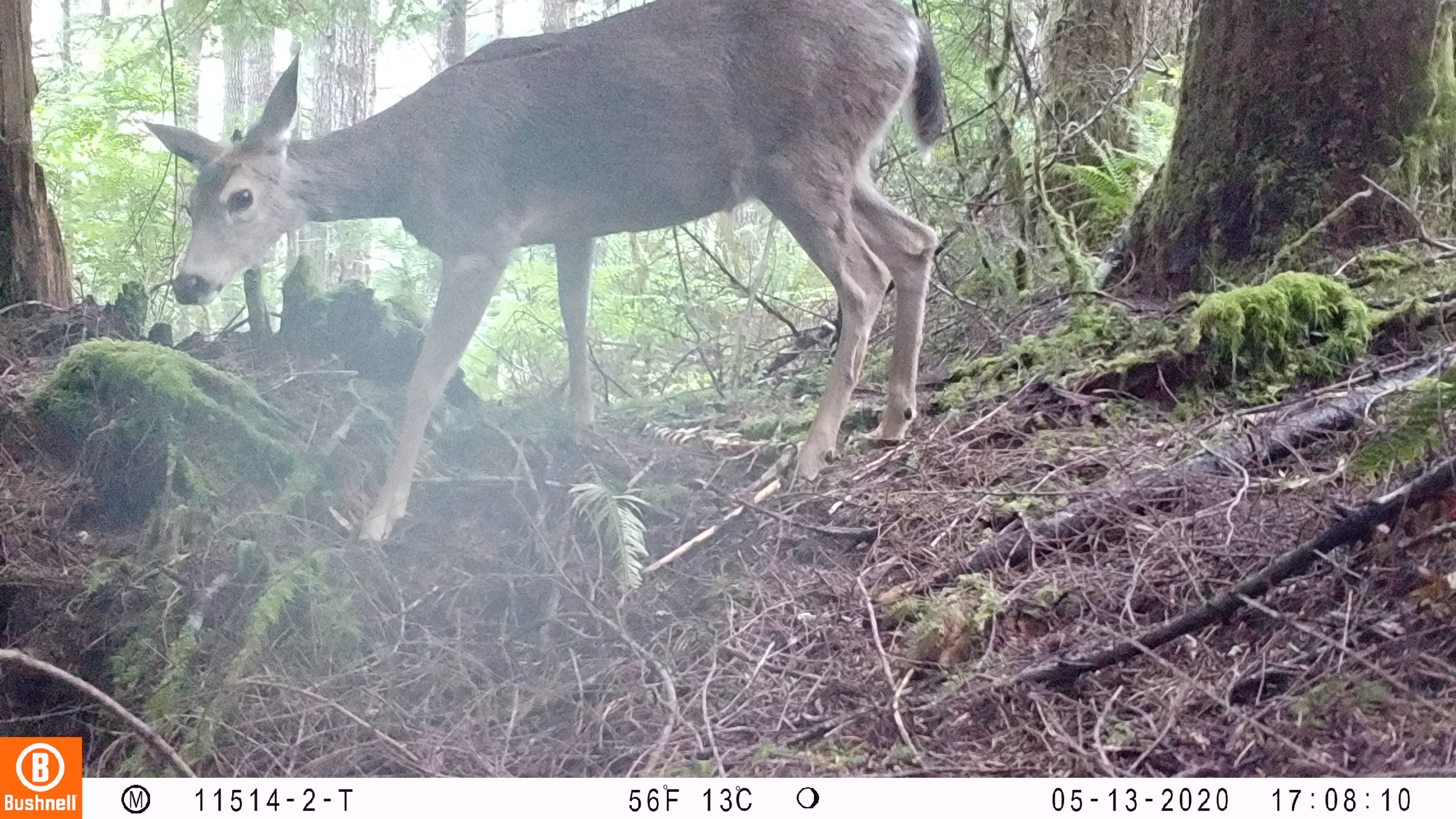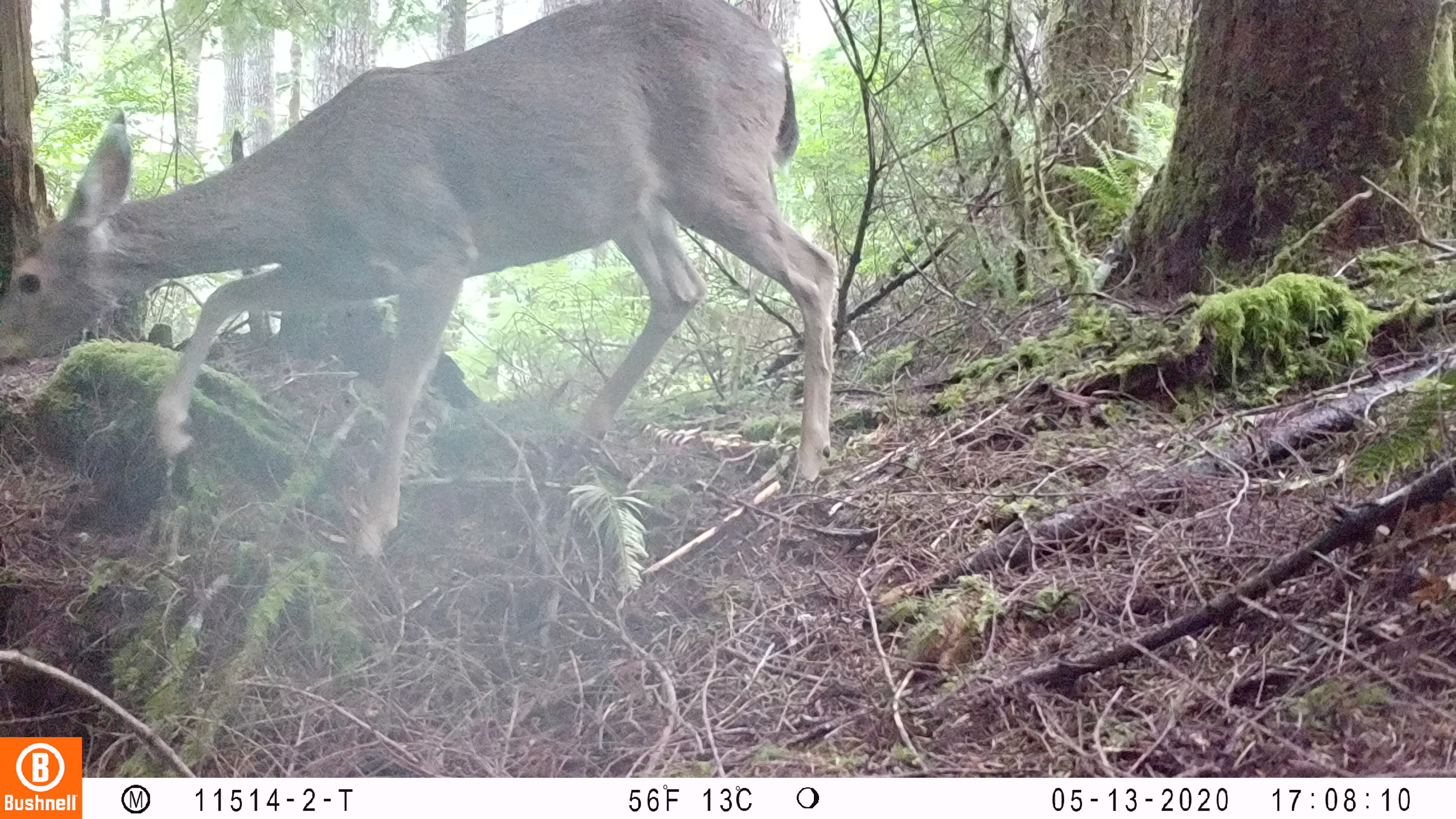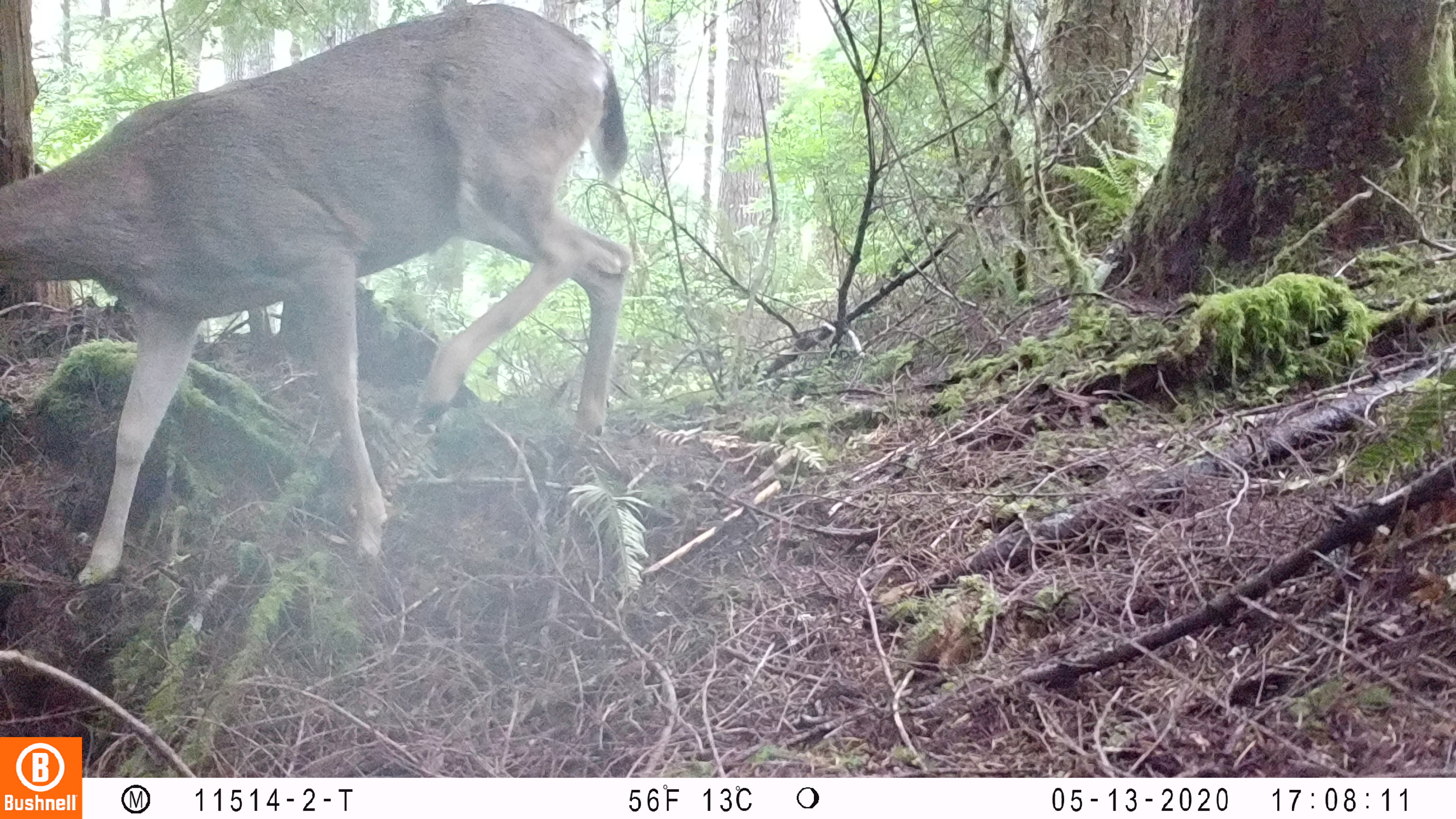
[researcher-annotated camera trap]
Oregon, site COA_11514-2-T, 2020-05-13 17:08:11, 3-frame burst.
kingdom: Animalia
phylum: Chordata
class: Mammalia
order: Artiodactyla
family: Cervidae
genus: Odocoileus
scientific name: Odocoileus hemionus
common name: black-tailed deer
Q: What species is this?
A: Black-tailed deer (Odocoileus hemionus).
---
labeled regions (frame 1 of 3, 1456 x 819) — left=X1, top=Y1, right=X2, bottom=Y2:
black-tailed deer: left=137, top=2, right=962, bottom=548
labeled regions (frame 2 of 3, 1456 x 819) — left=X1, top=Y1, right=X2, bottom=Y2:
black-tailed deer: left=0, top=2, right=852, bottom=558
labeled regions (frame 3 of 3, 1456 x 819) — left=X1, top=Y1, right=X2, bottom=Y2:
black-tailed deer: left=0, top=6, right=653, bottom=588